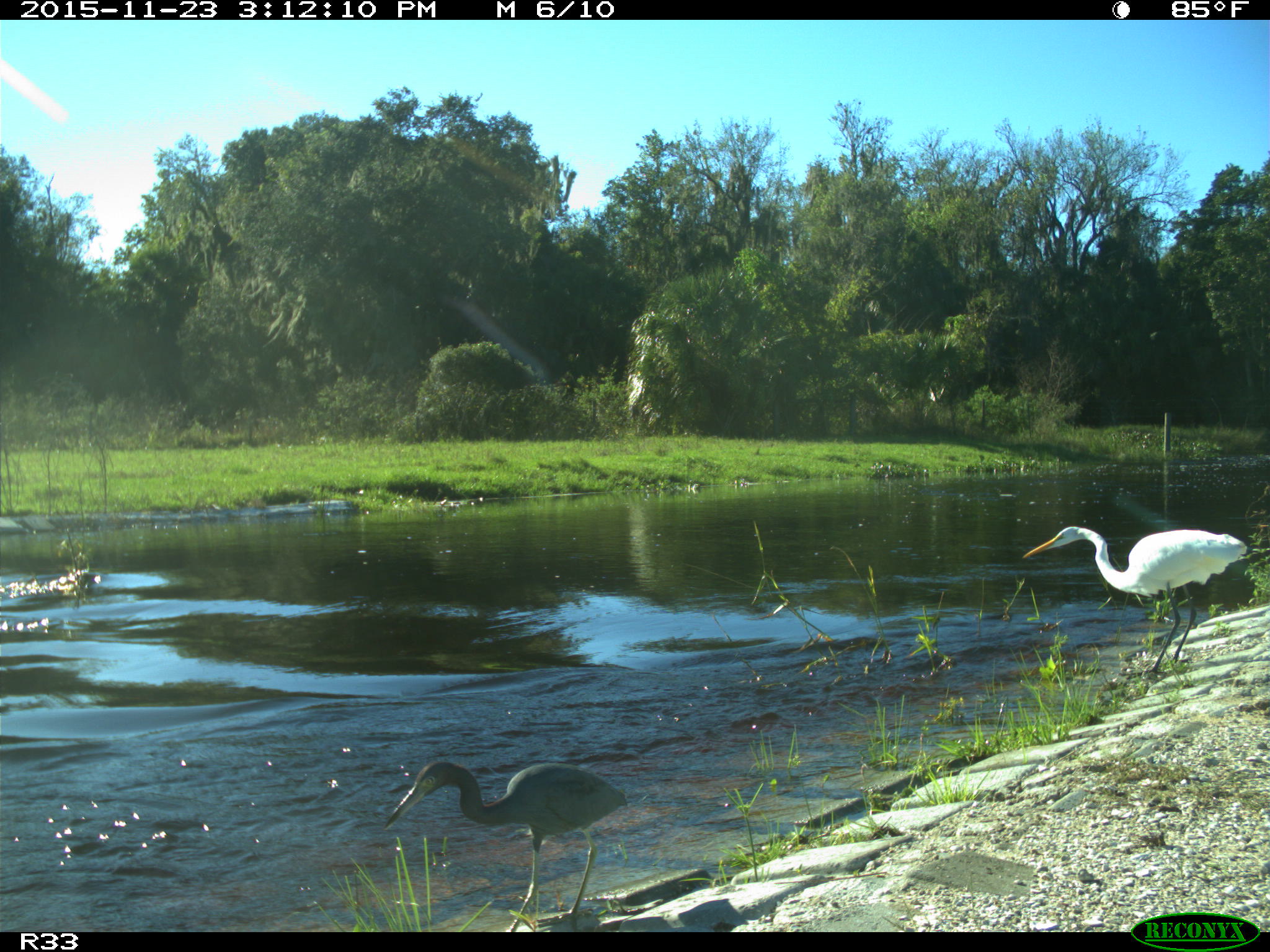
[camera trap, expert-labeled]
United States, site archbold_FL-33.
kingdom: Animalia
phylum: Chordata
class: Aves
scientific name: Aves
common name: birds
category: unidentified bird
Unidentified bird (birds) (Aves).